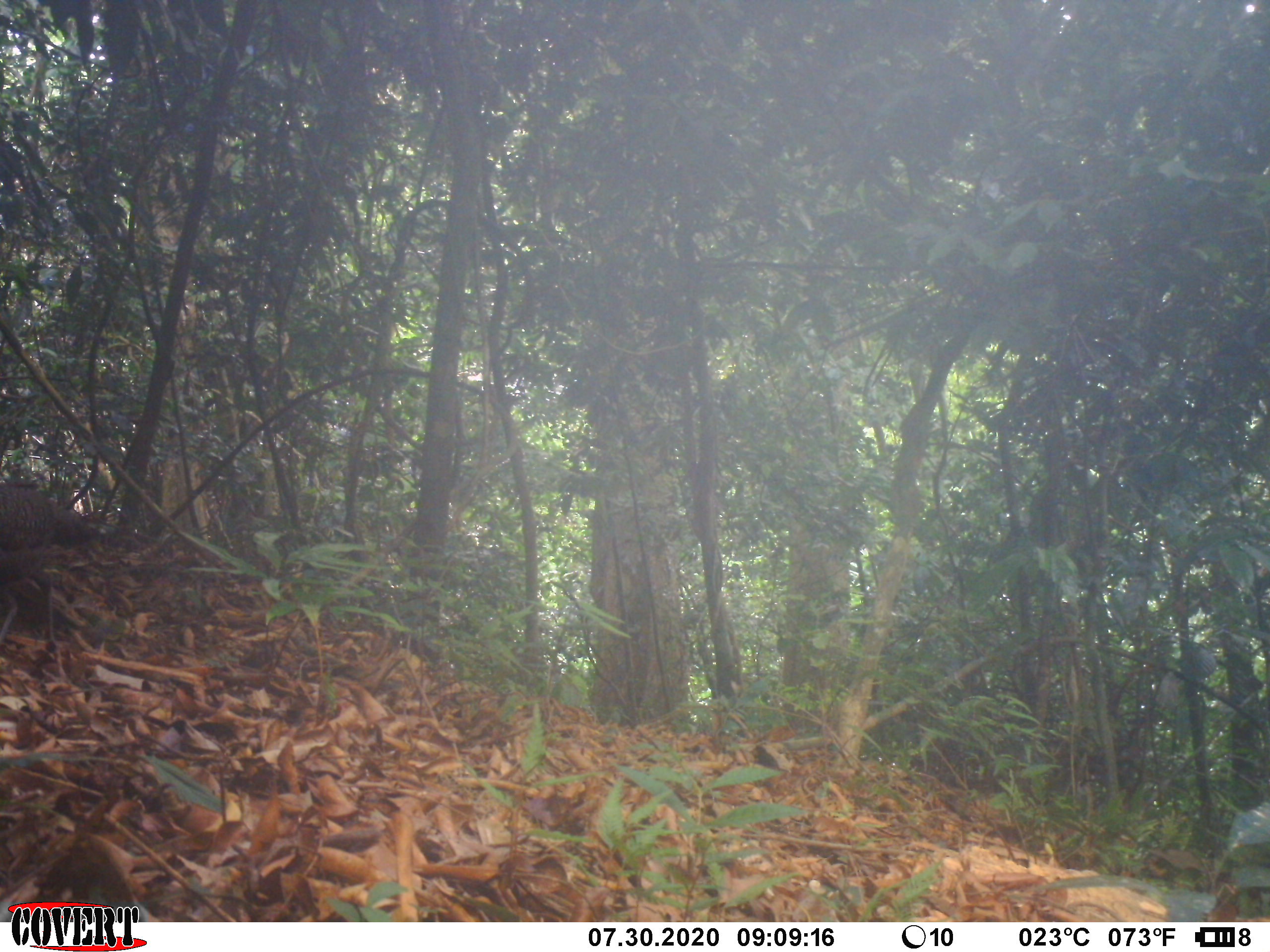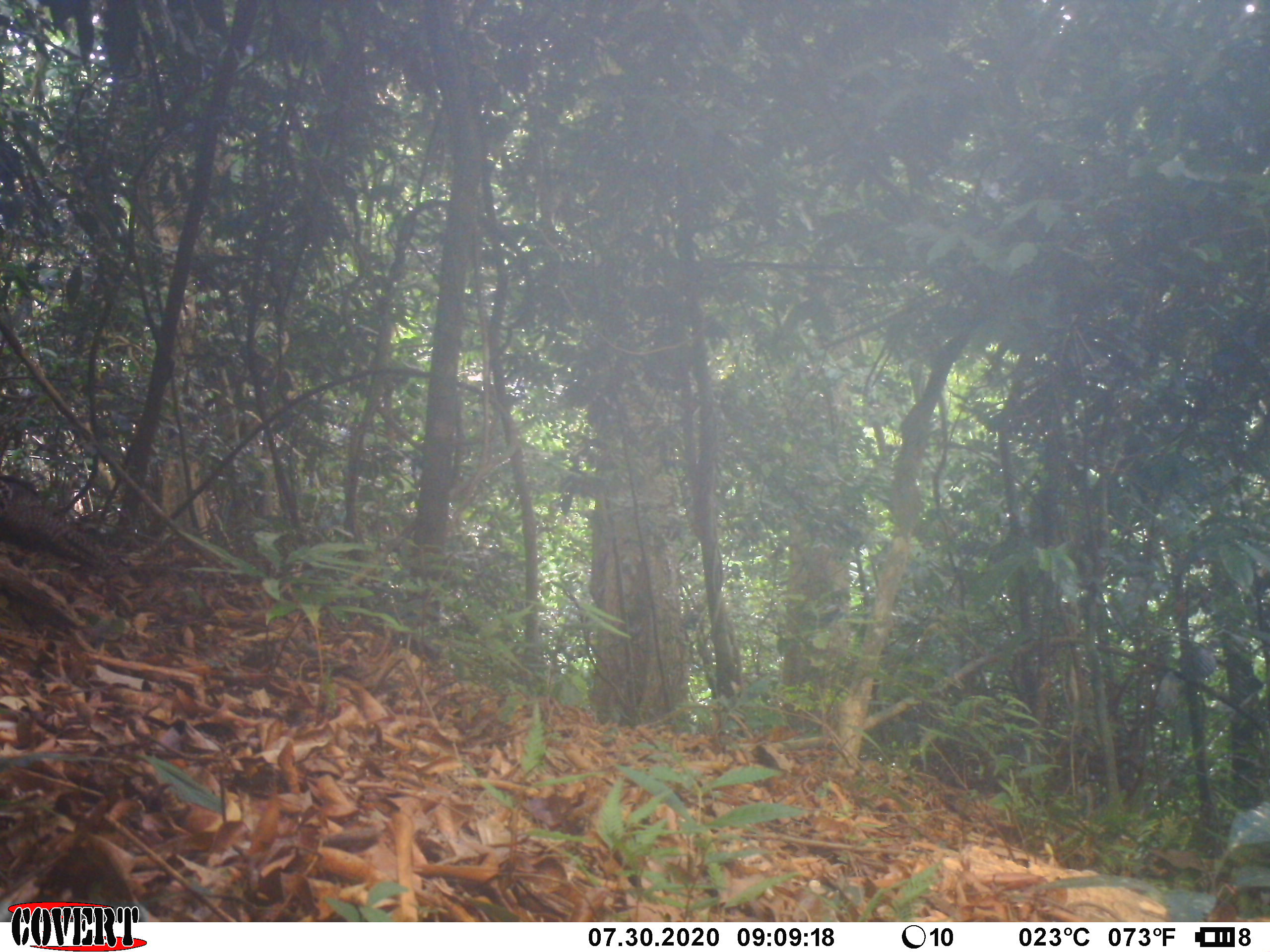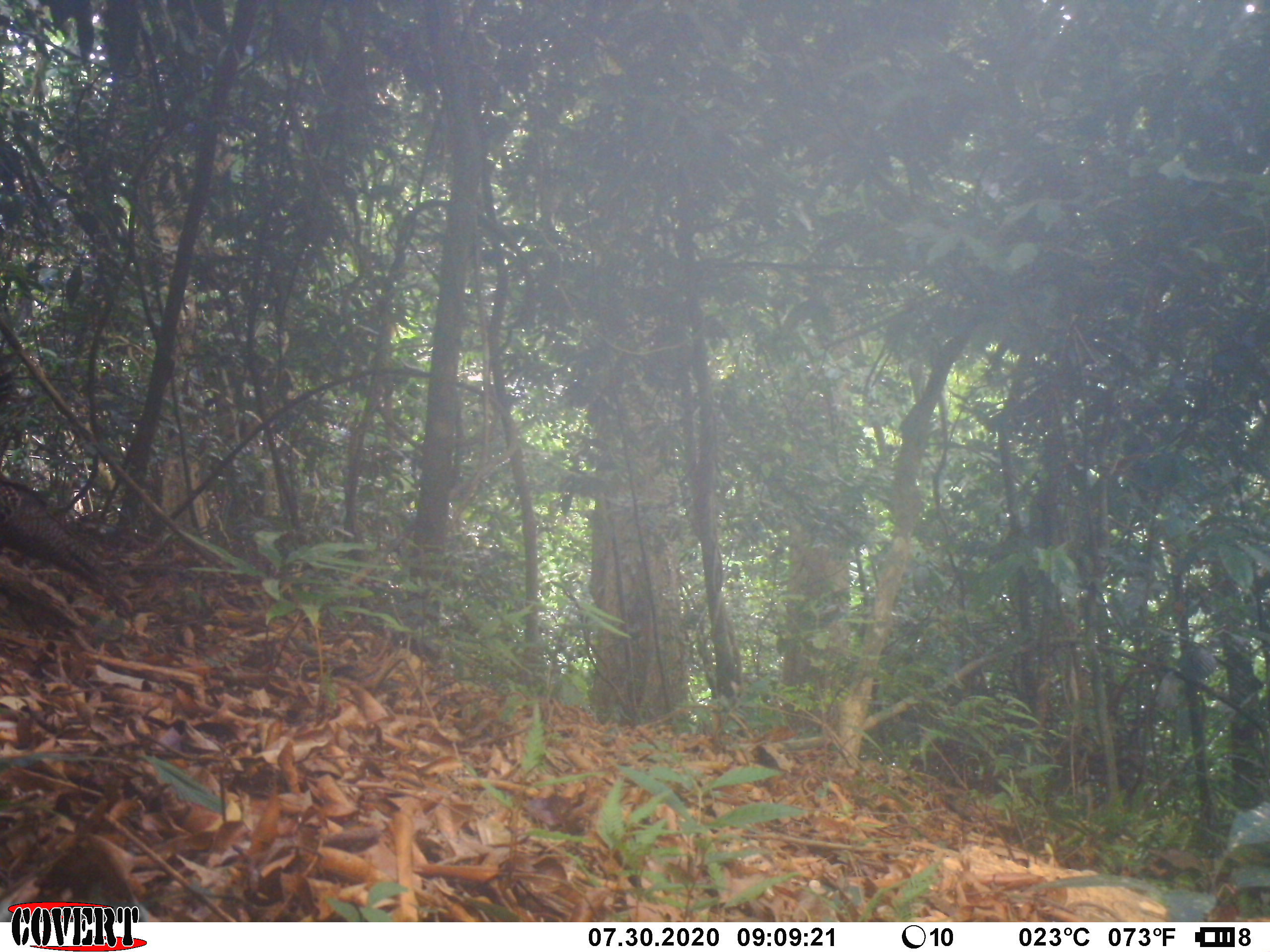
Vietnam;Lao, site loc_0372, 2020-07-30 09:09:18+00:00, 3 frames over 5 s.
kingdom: Animalia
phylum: Chordata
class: Aves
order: Galliformes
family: Phasianidae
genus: Polyplectron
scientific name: Polyplectron bicalcaratum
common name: gray peacock-pheasant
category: grey peacock pheasant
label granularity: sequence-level